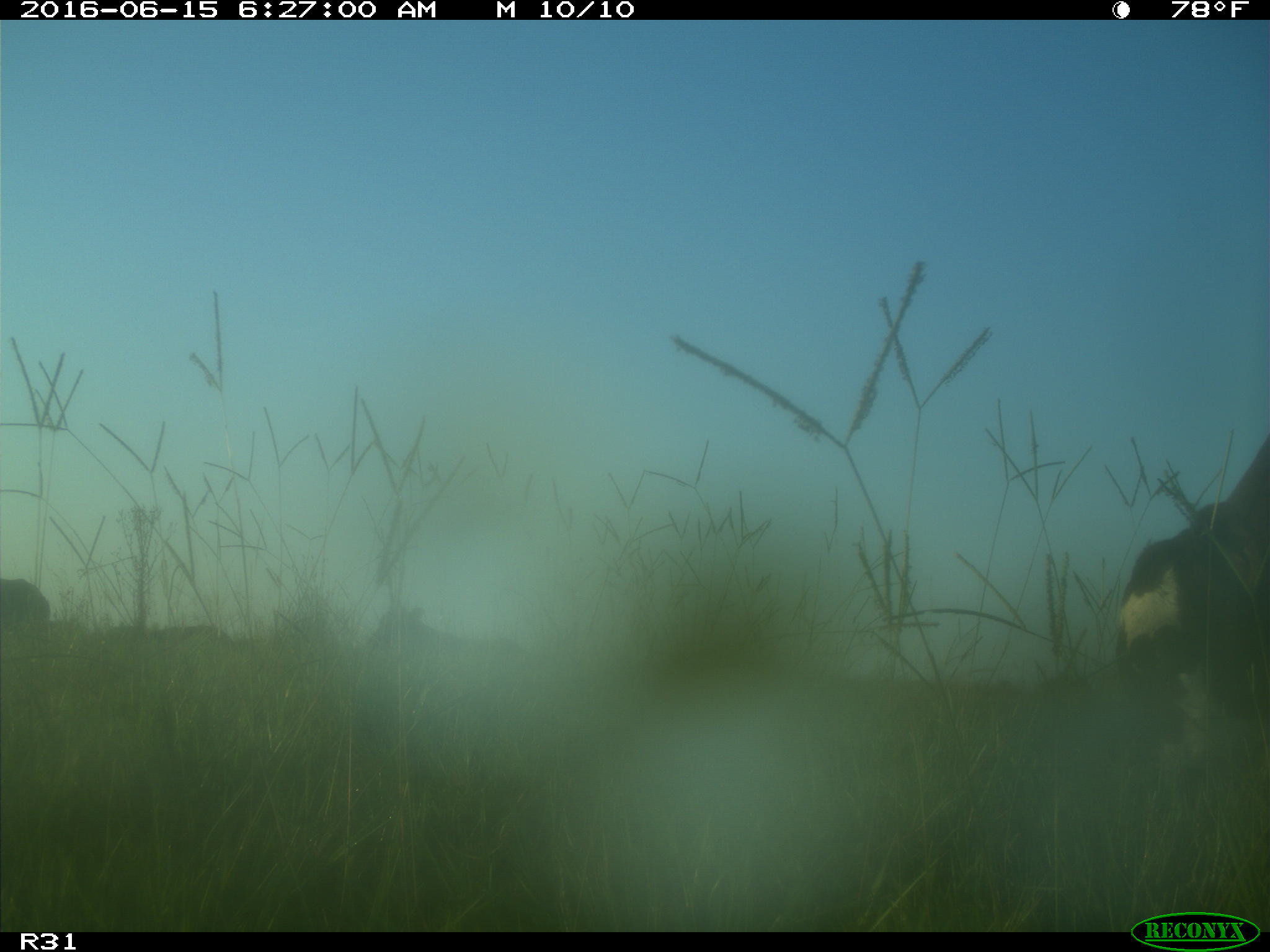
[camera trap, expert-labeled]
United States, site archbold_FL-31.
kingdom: Animalia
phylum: Chordata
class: Mammalia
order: Artiodactyla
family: Bovidae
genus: Bos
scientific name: Bos taurus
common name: domestic cow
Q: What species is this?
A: Bos taurus (domestic cow).